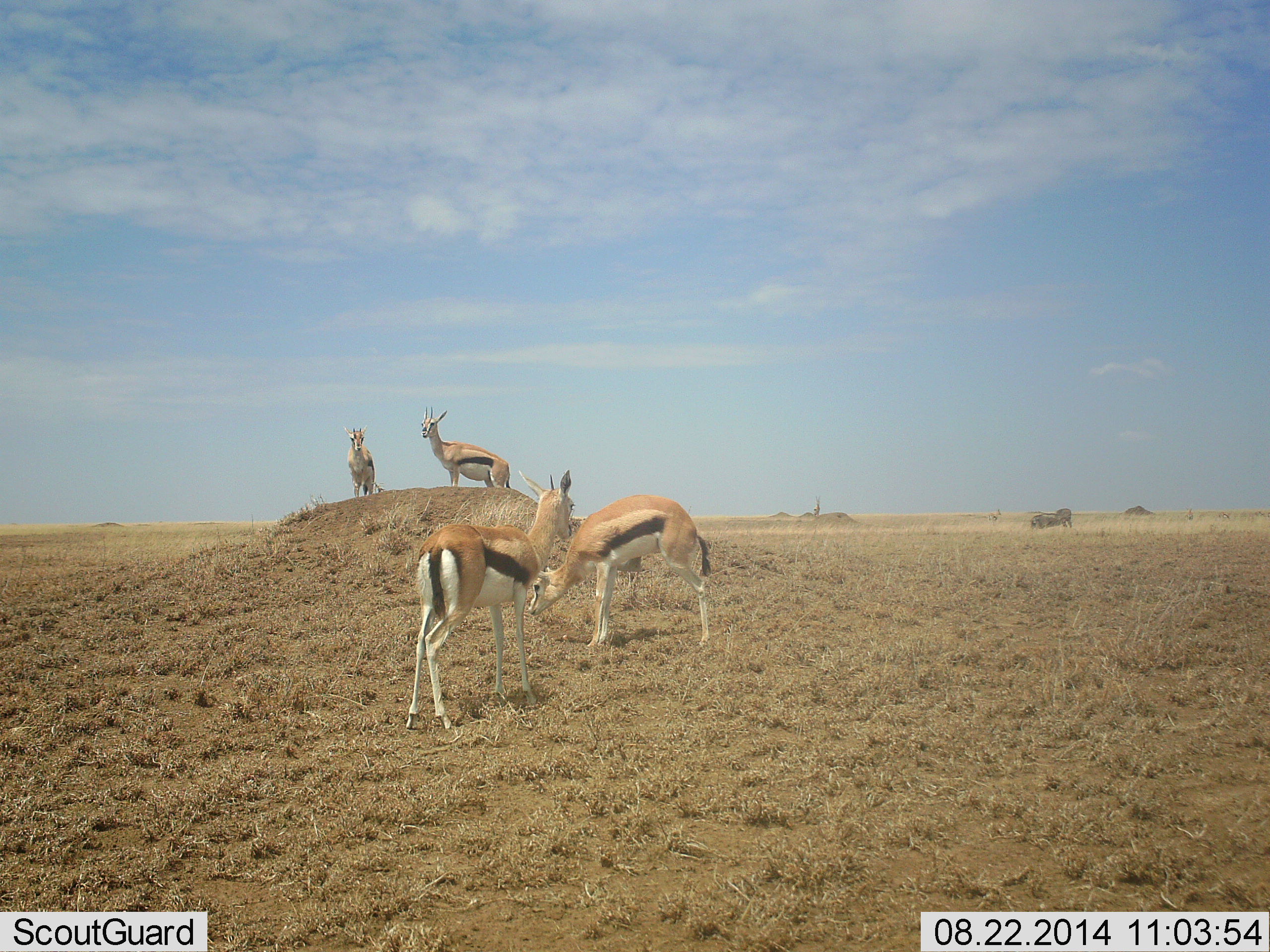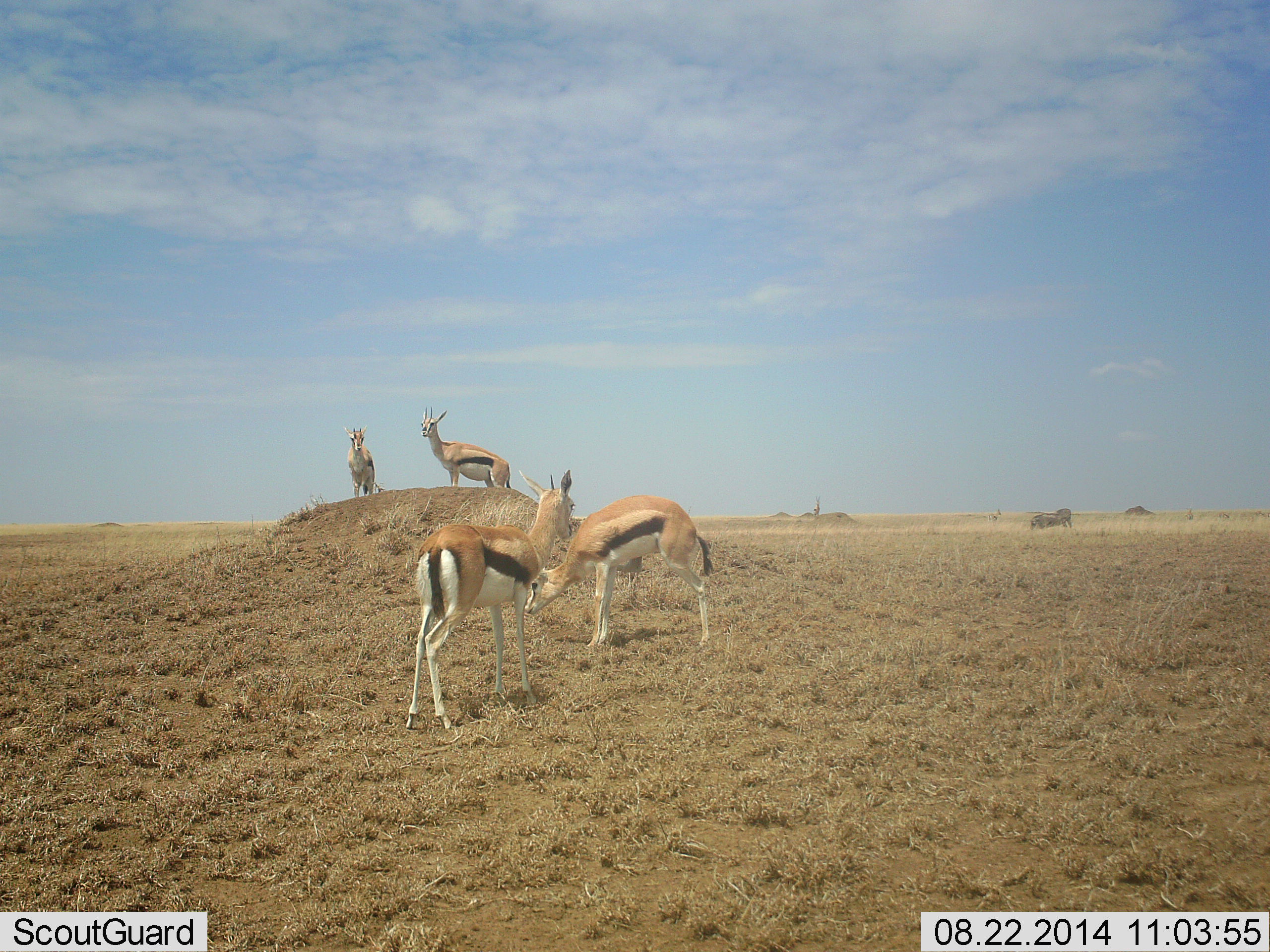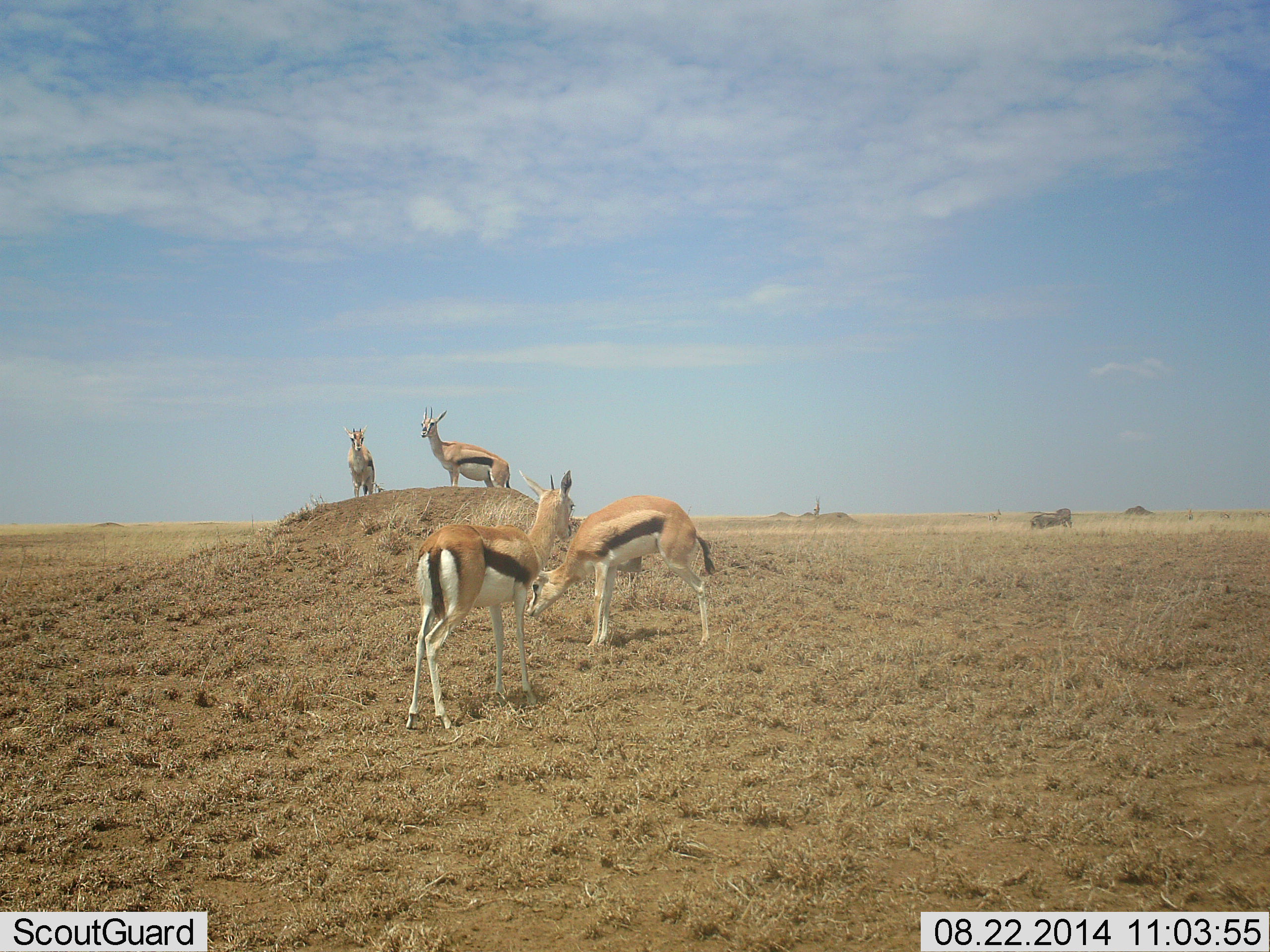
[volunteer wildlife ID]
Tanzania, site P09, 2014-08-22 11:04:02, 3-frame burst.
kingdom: Animalia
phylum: Chordata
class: Mammalia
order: Artiodactyla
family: Bovidae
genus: Eudorcas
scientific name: Eudorcas thomsonii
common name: thomson's gazelle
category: gazellethomsons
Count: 4.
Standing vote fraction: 100%.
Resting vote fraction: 0%.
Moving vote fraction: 0%.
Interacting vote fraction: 0%.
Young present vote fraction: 0%.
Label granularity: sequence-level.